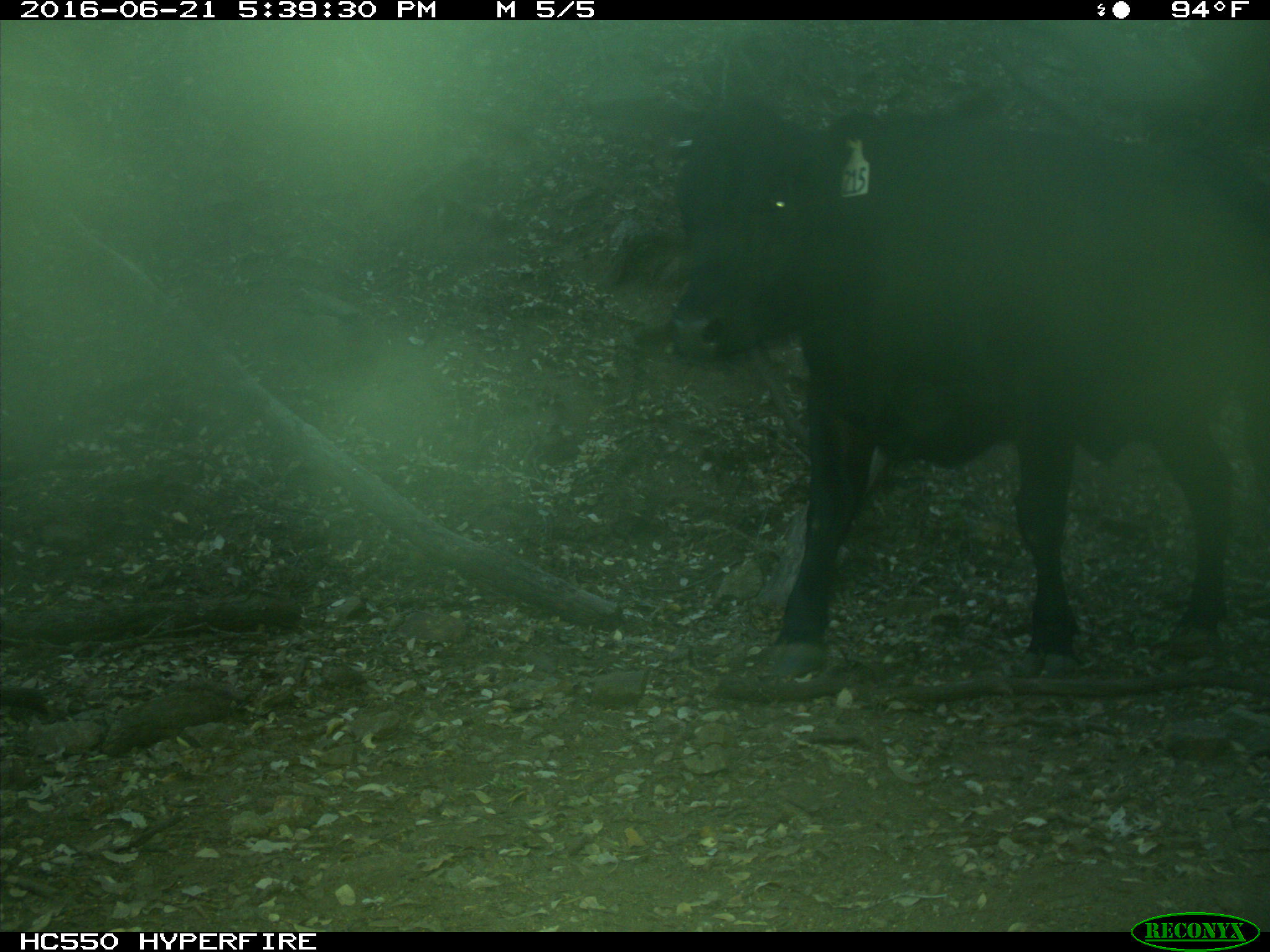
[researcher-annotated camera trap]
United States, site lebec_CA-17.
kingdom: Animalia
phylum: Chordata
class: Mammalia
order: Artiodactyla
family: Bovidae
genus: Bos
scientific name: Bos taurus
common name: domestic cow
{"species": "Bos taurus (domestic cow)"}